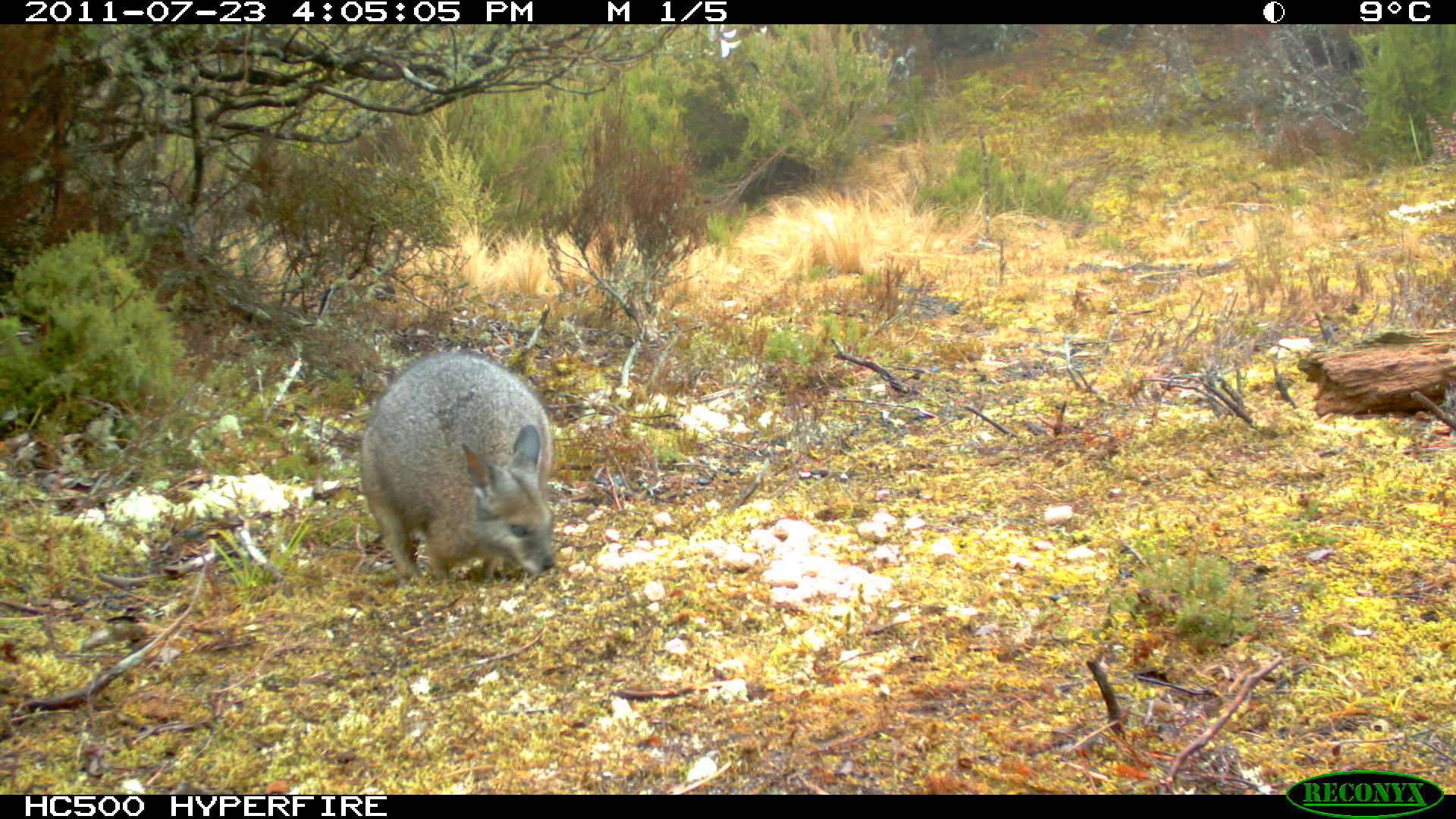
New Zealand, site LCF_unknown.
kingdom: Animalia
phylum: Chordata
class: Mammalia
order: Diprotodontia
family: Macropodidae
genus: Notamacropus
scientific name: Notamacropus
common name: wallaby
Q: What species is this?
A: Wallaby (Notamacropus).